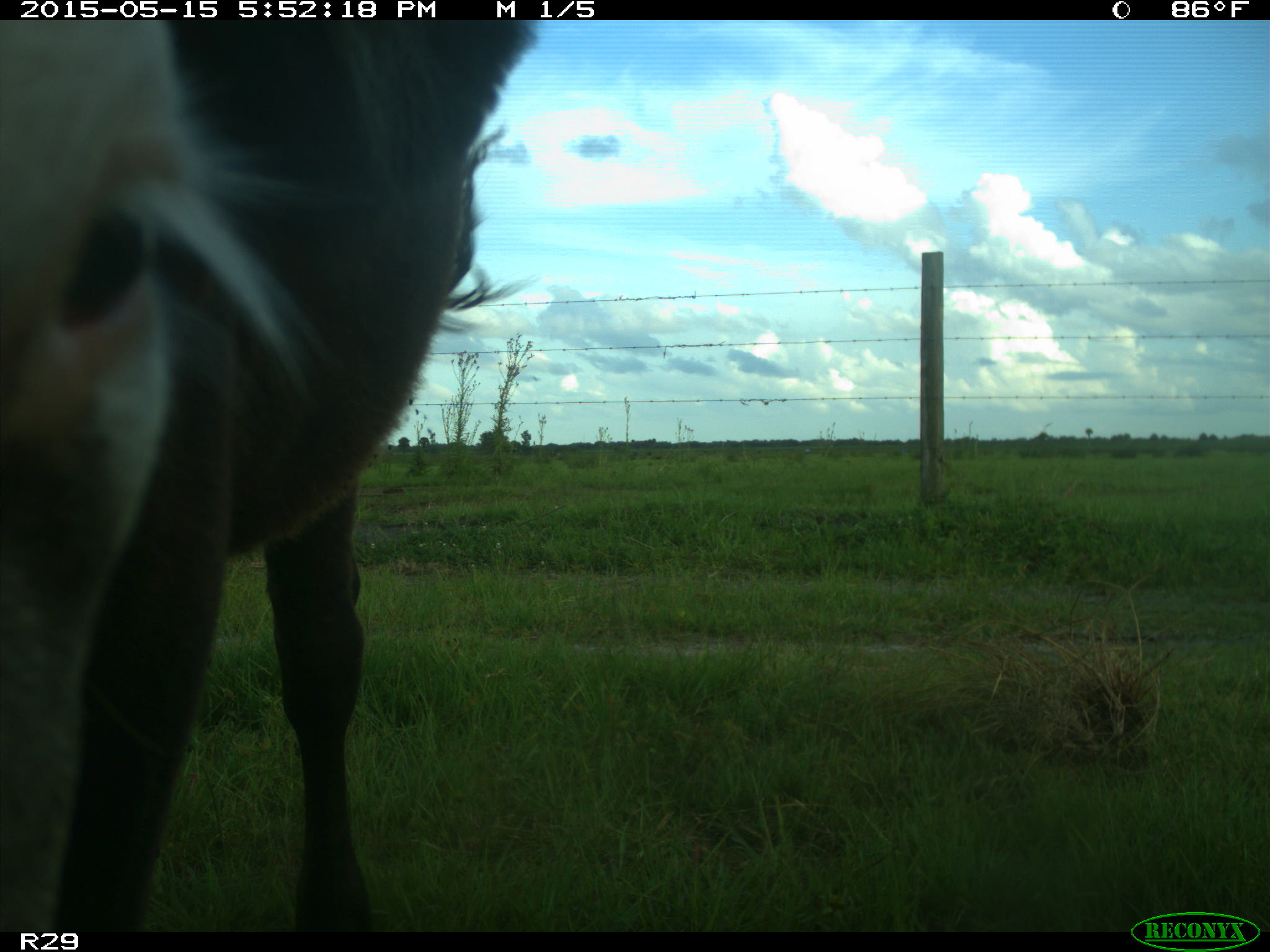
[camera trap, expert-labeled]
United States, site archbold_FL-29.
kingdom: Animalia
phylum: Chordata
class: Mammalia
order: Artiodactyla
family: Bovidae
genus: Bos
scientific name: Bos taurus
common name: domestic cow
Bos taurus (domestic cow).